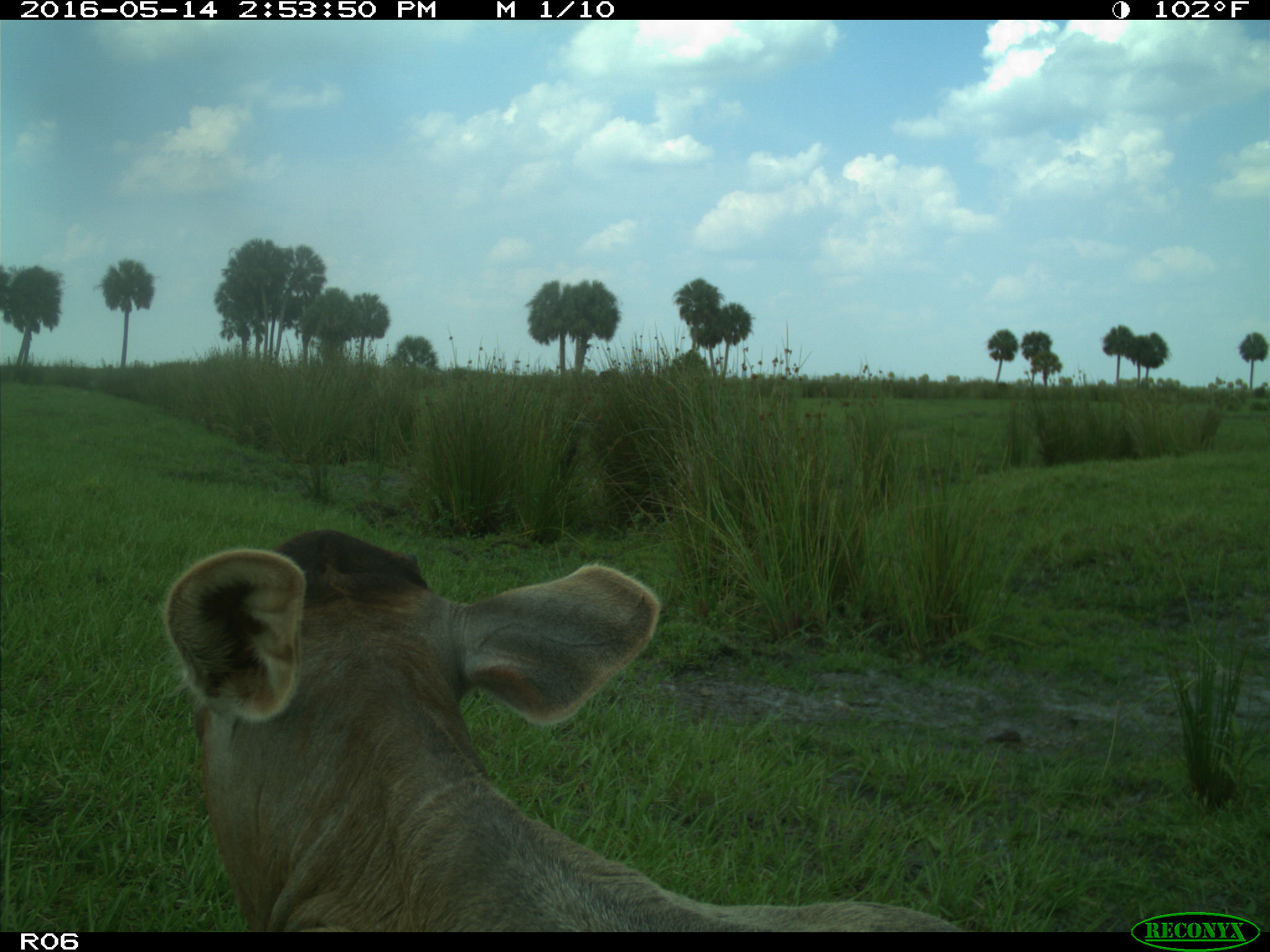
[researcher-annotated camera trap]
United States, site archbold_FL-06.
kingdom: Animalia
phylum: Chordata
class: Mammalia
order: Artiodactyla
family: Bovidae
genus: Bos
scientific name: Bos taurus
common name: domestic cow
Bos taurus (domestic cow).